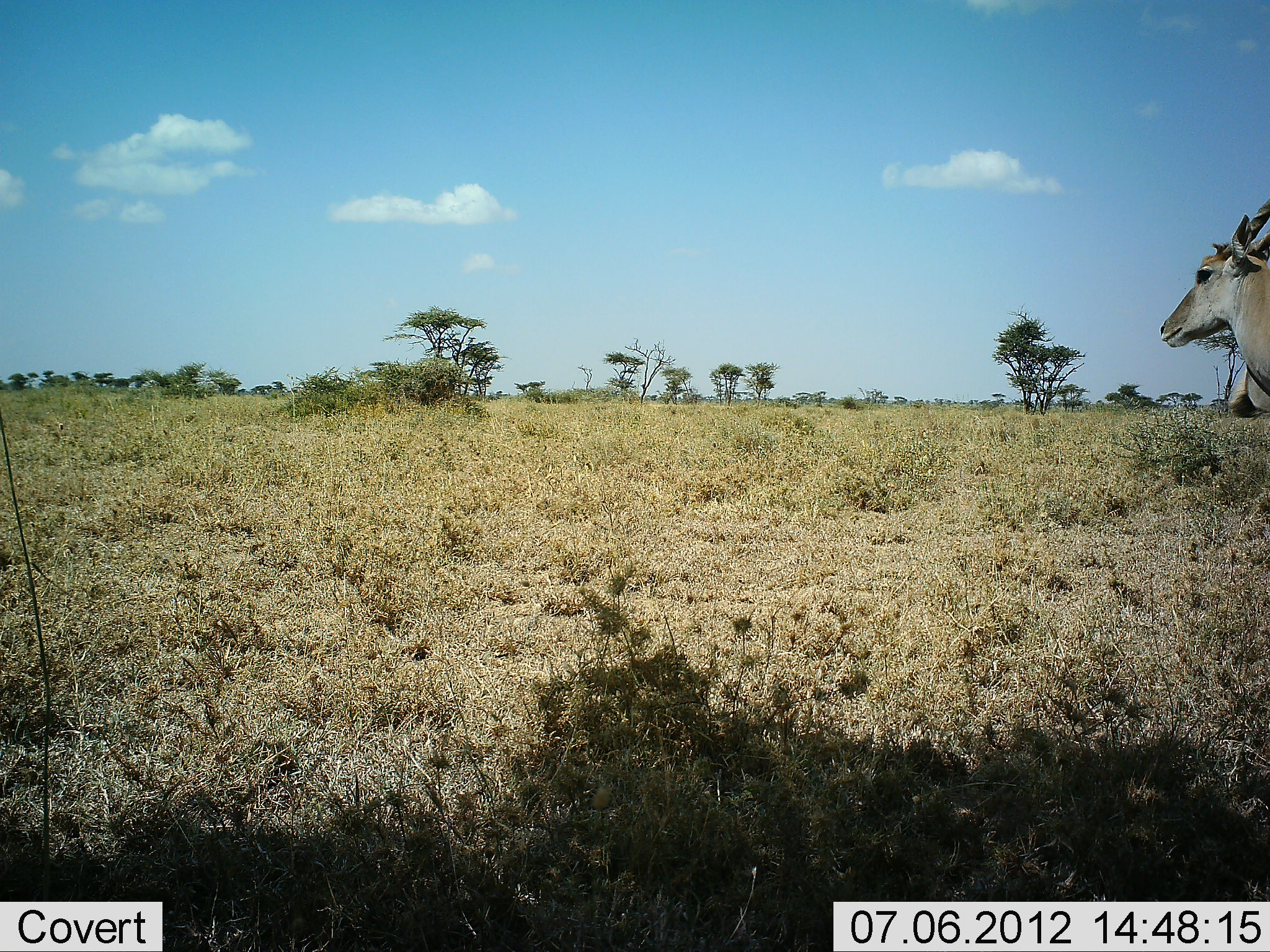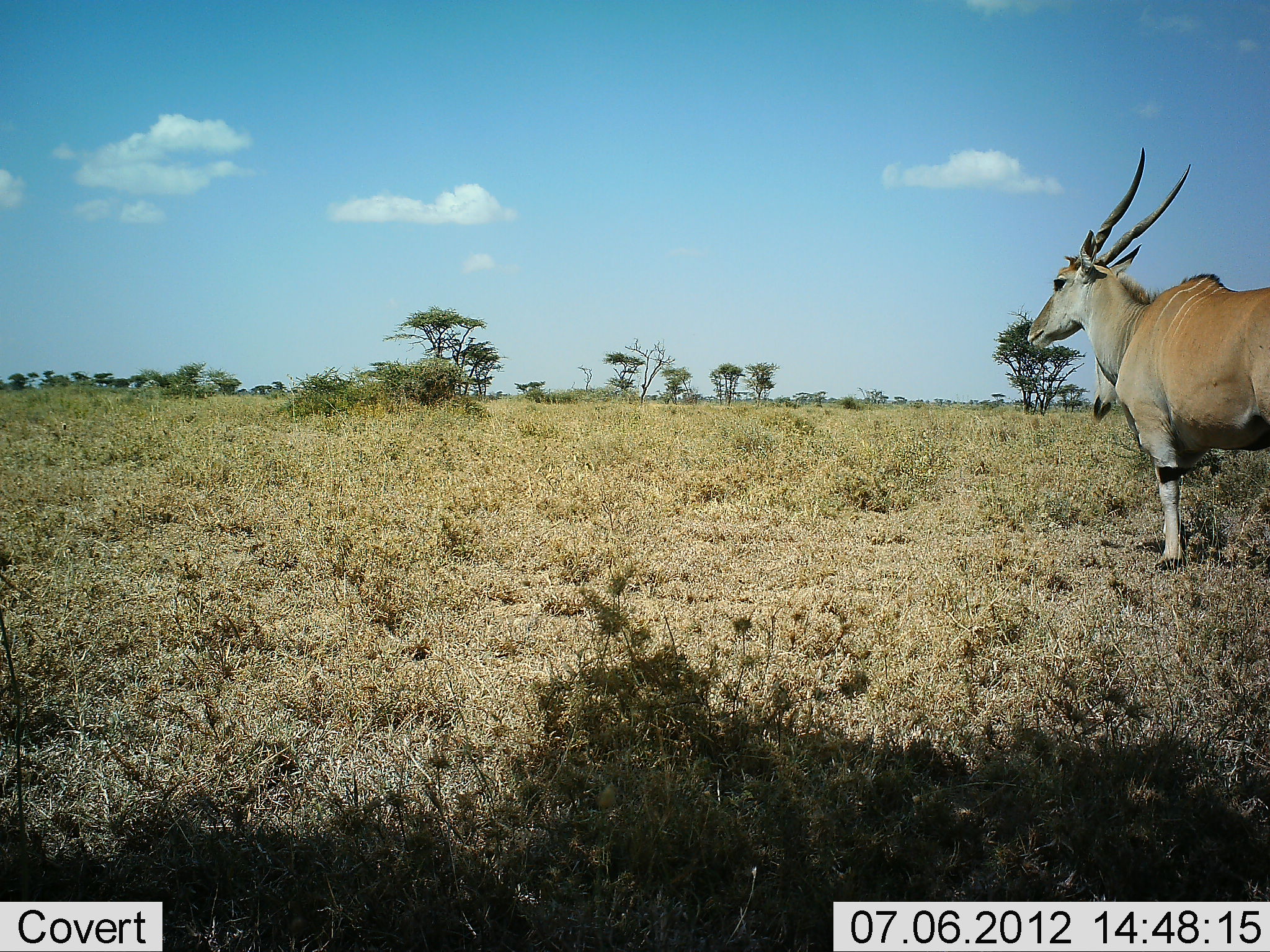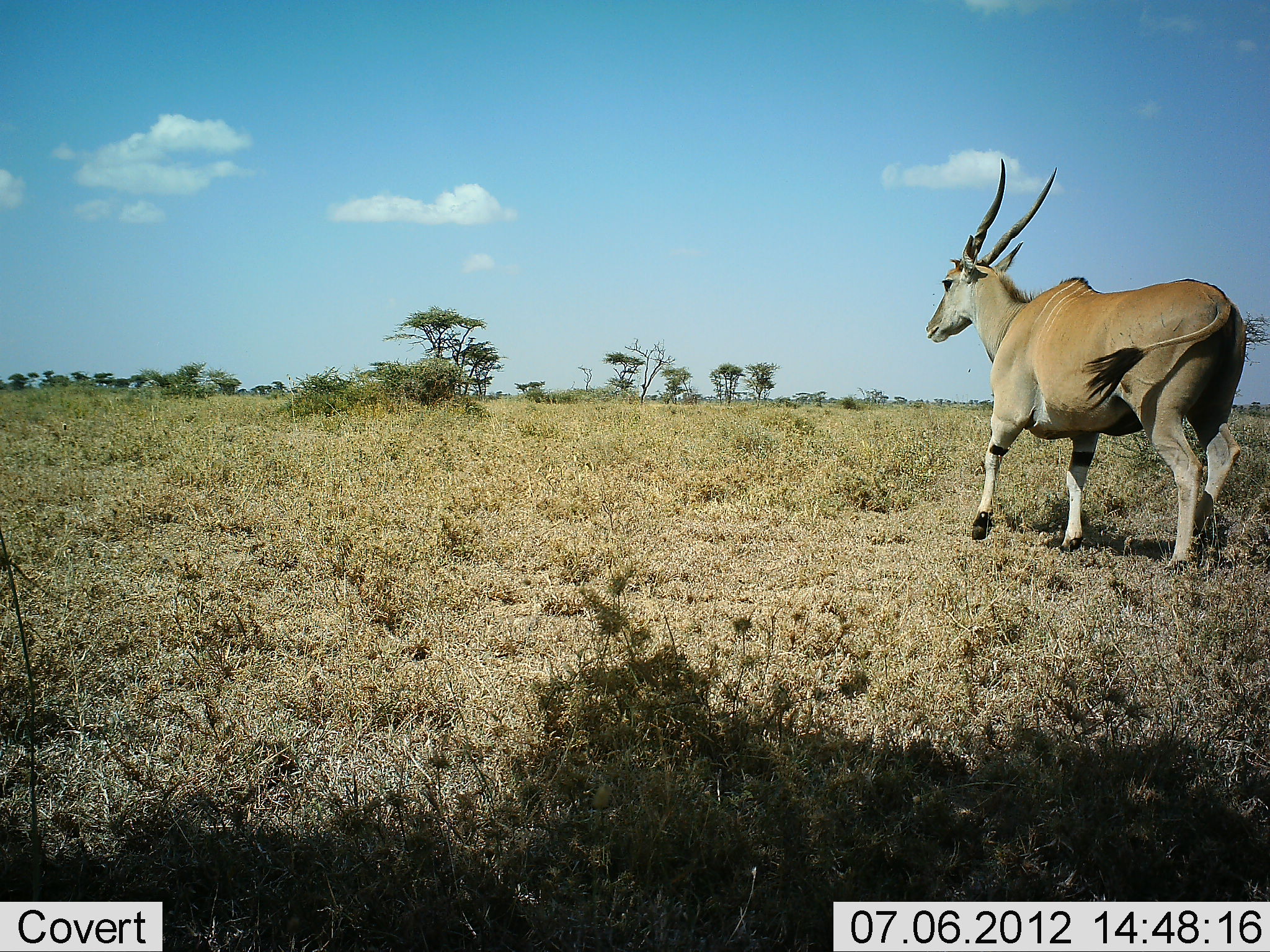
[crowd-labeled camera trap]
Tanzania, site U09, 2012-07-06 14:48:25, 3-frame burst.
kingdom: Animalia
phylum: Chordata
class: Mammalia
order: Artiodactyla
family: Bovidae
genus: Tragelaphus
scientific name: Tragelaphus oryx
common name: eland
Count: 1.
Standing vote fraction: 0%.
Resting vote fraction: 0%.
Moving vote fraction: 100%.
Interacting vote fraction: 0%.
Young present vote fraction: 0%.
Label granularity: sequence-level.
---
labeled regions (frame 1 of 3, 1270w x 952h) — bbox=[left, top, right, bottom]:
animal: bbox=[1160, 200, 1269, 395]; bbox=[1228, 368, 1269, 423]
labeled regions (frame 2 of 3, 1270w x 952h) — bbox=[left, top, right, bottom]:
animal: bbox=[1026, 146, 1269, 568]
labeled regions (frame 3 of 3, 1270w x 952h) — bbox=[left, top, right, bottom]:
animal: bbox=[925, 158, 1246, 570]